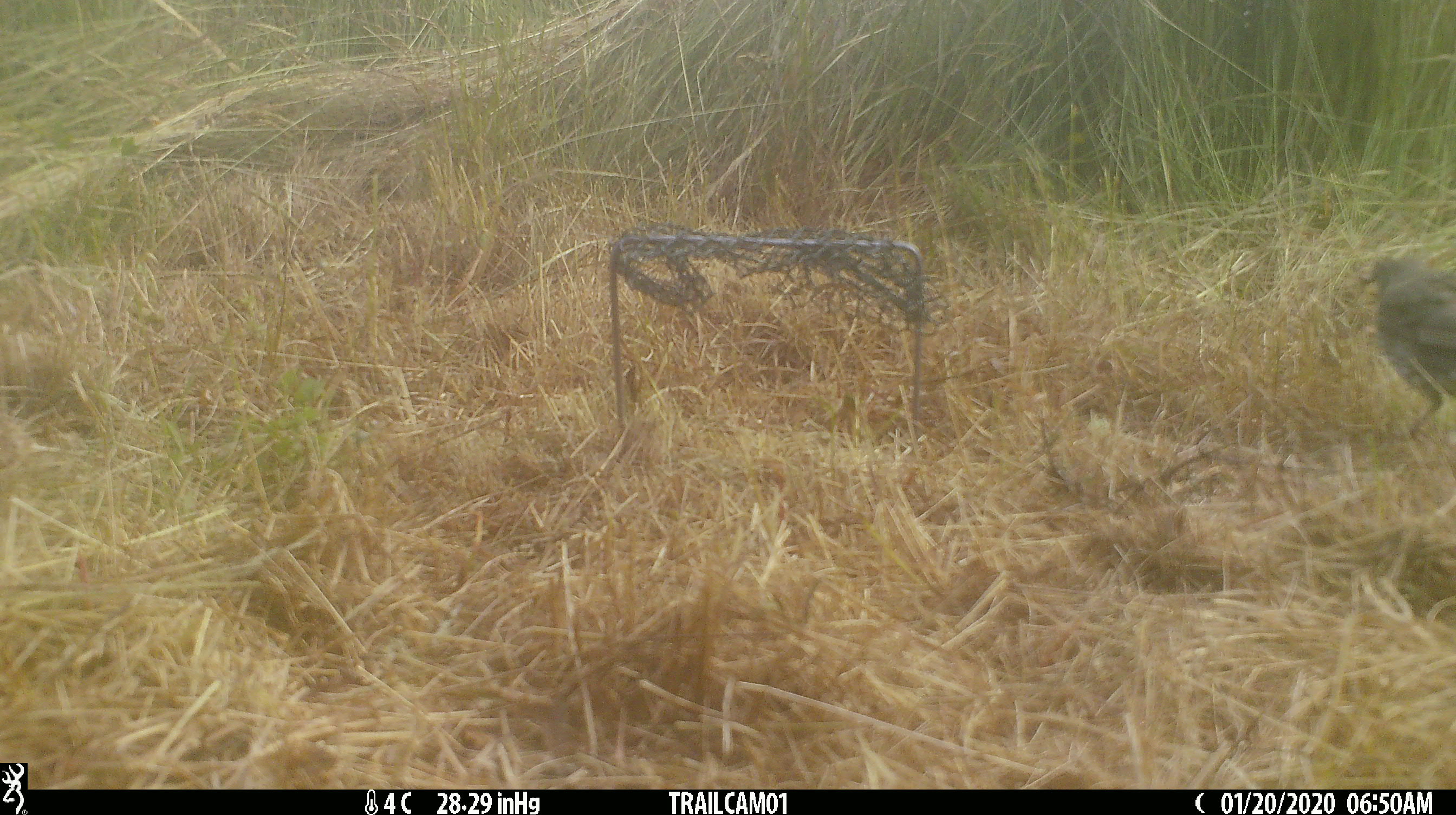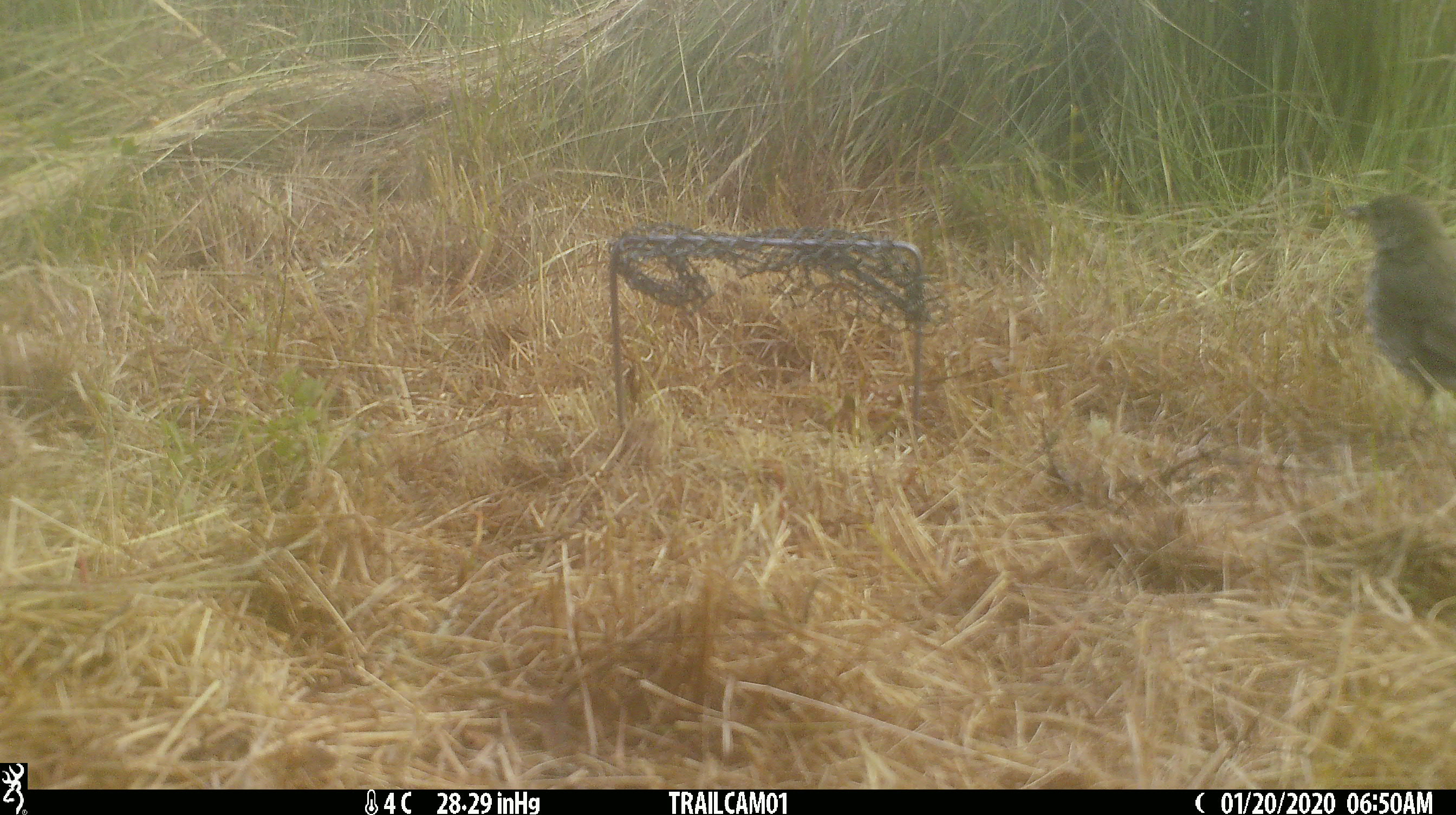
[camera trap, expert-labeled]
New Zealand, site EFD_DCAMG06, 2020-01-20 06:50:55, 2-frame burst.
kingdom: Animalia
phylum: Chordata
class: Aves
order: Passeriformes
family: Turdidae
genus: Turdus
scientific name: Turdus philomelos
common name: song thrush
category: thrush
Thrush (song thrush) (Turdus philomelos).